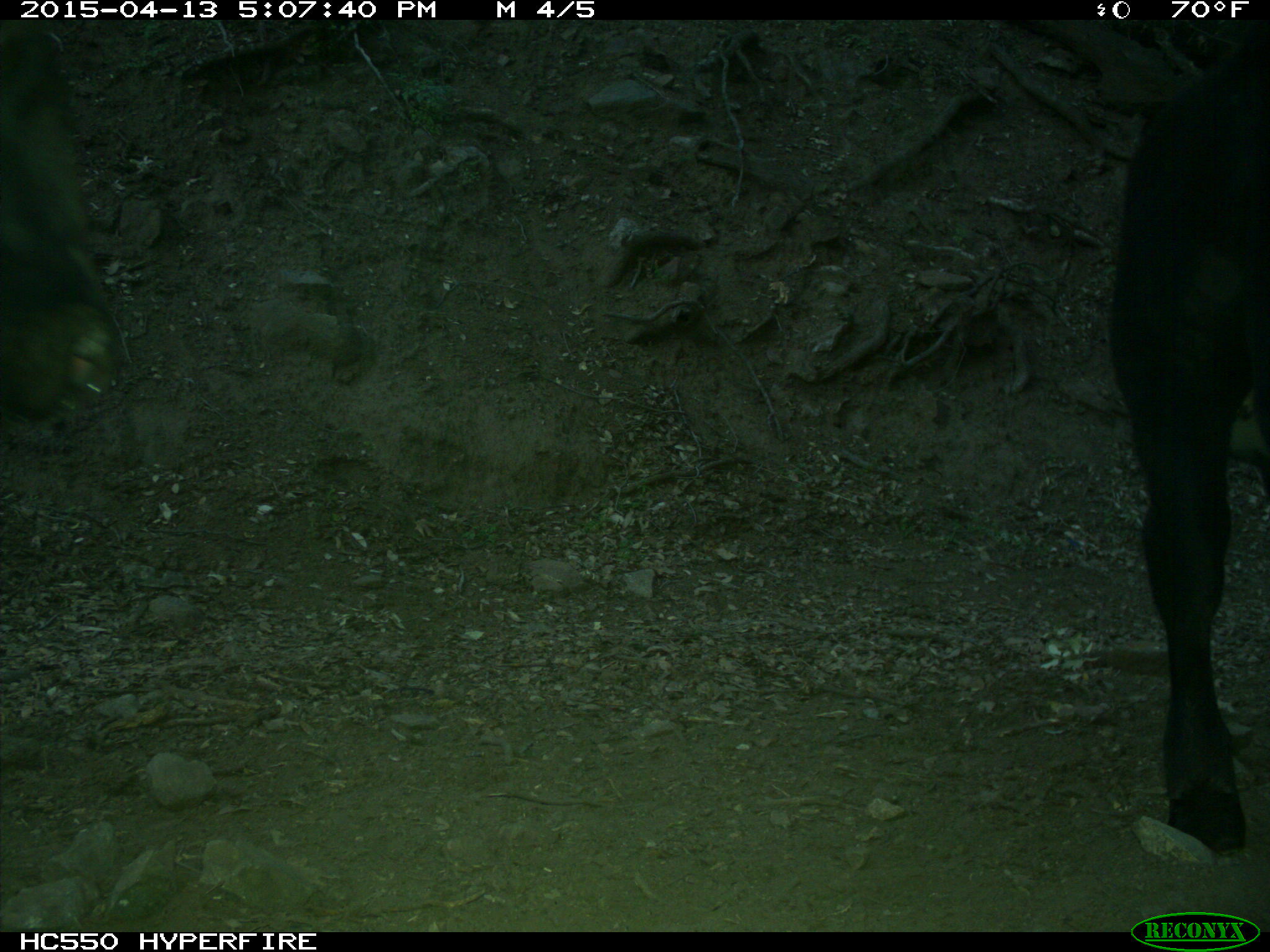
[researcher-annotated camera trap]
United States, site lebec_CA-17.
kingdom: Animalia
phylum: Chordata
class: Mammalia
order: Artiodactyla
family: Bovidae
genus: Bos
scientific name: Bos taurus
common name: domestic cow